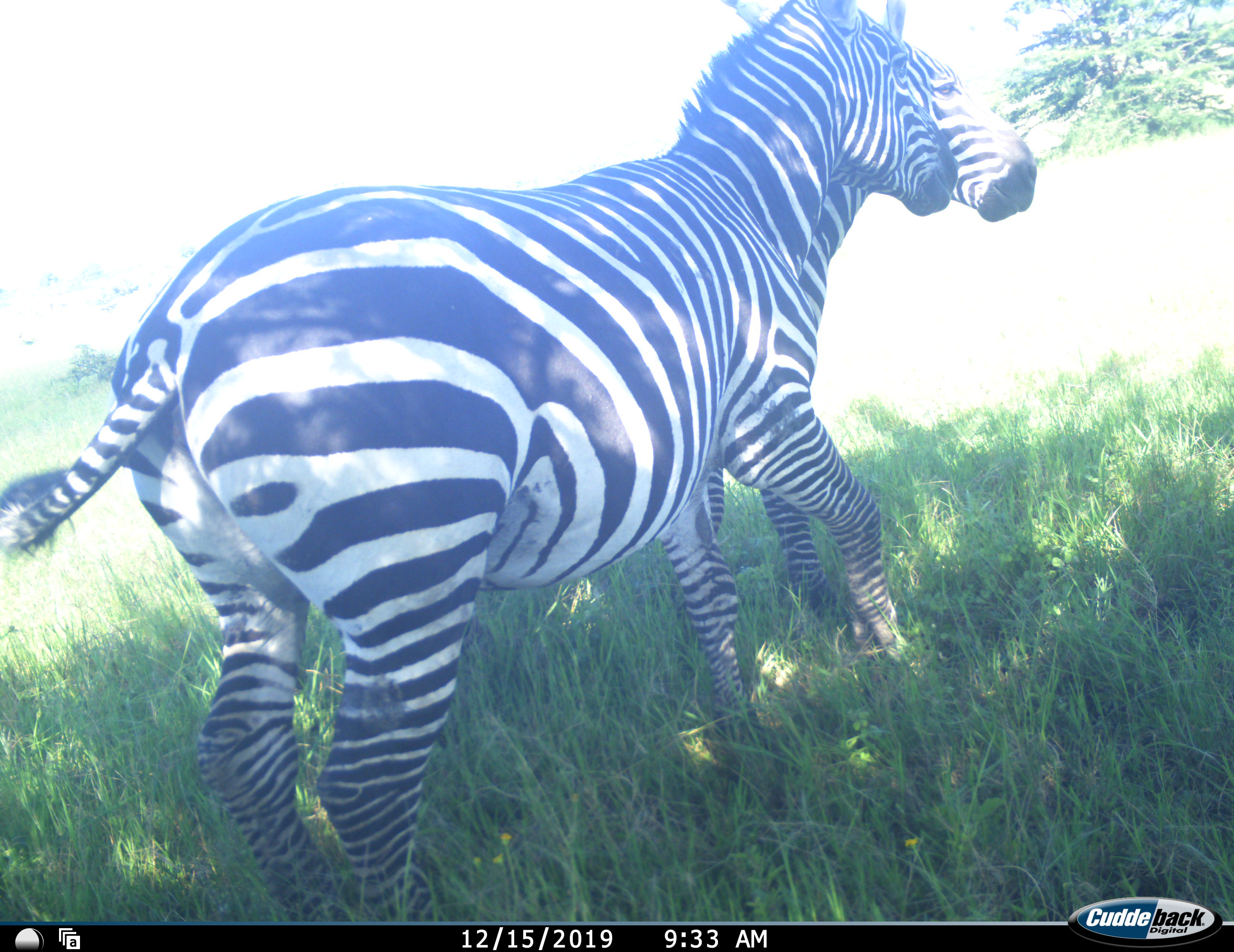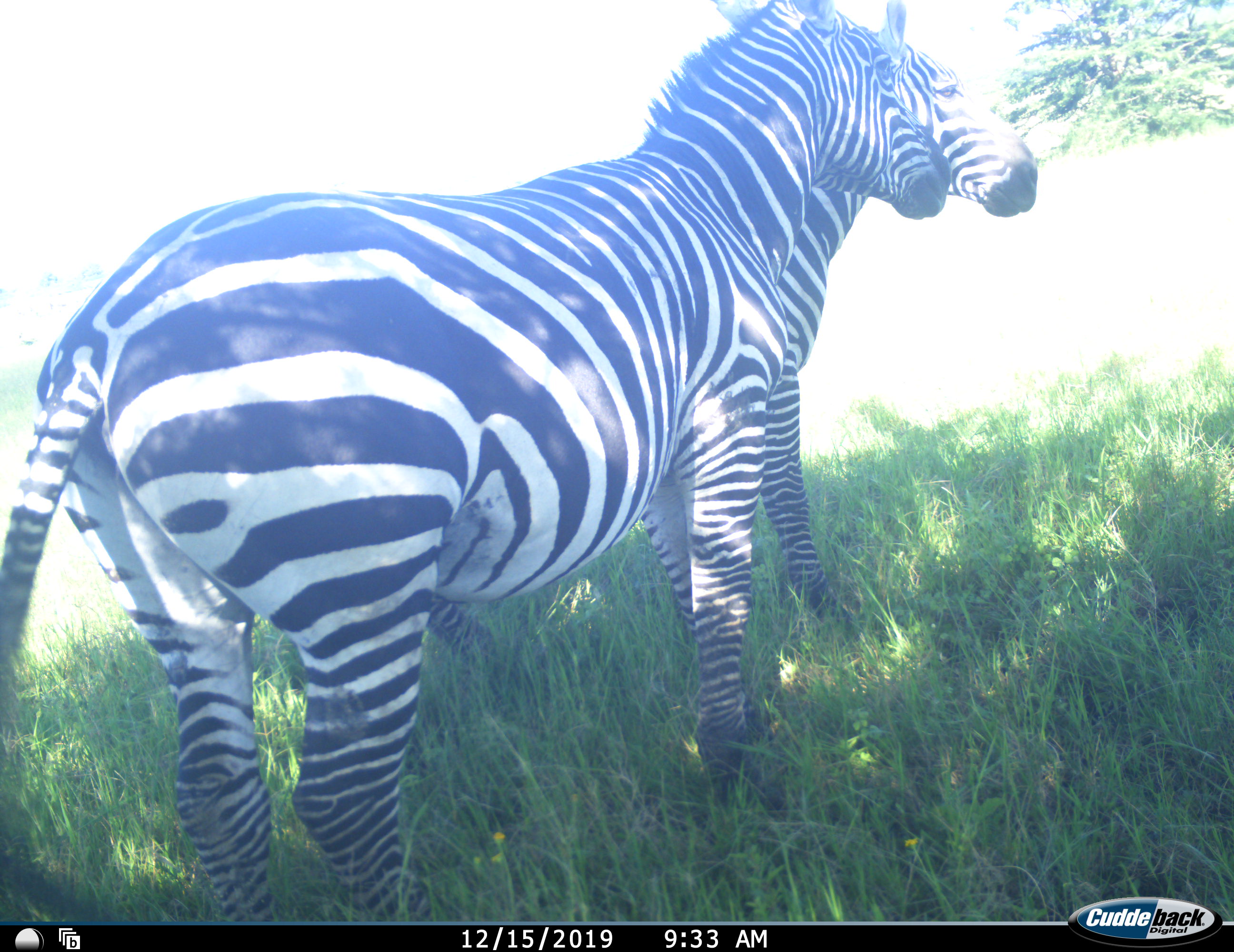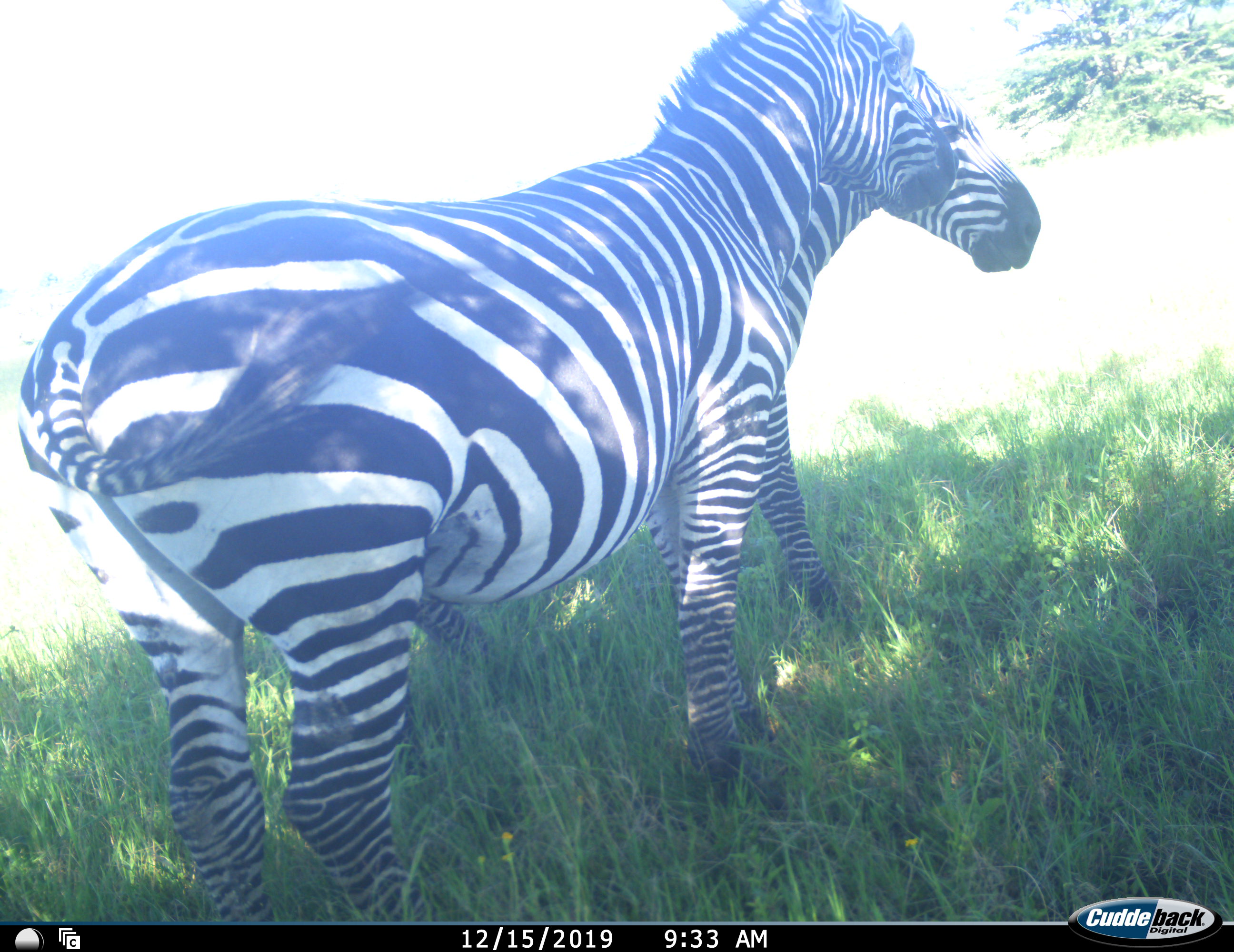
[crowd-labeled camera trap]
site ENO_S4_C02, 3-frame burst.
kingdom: Animalia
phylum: Chordata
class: Mammalia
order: Perissodactyla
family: Equidae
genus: Equus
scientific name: Equus quagga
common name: plains zebra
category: zebraplains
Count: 2.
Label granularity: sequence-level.